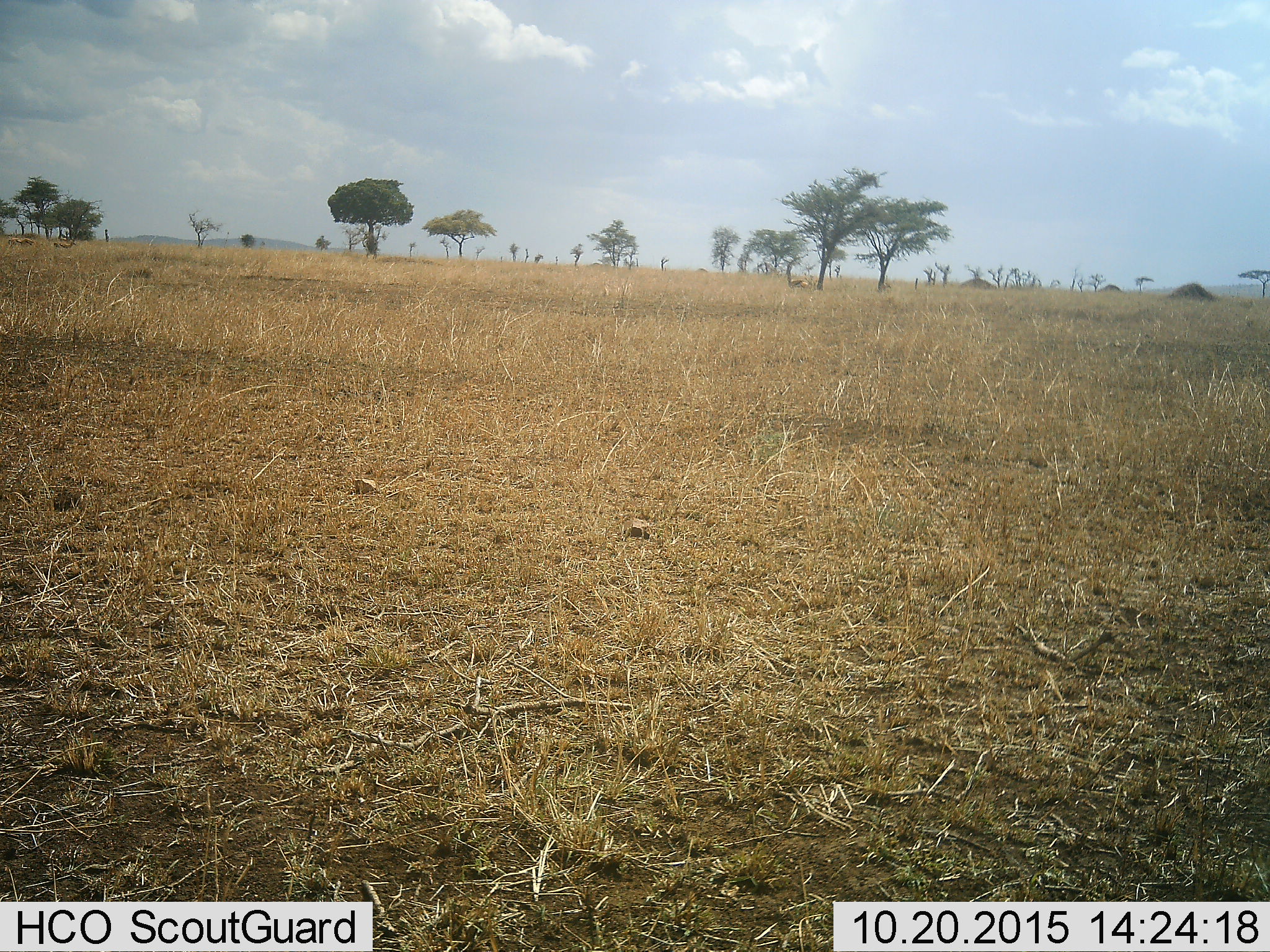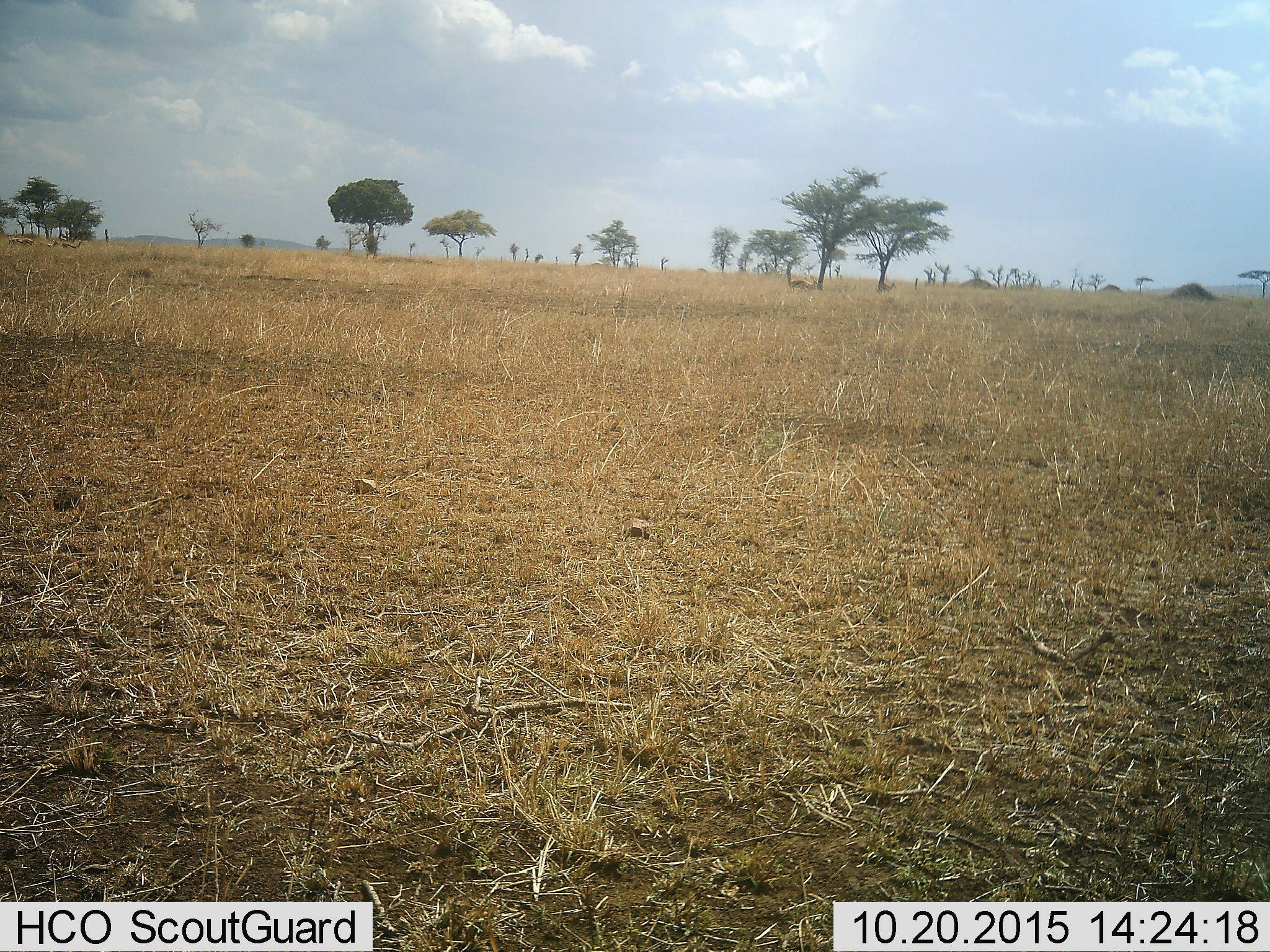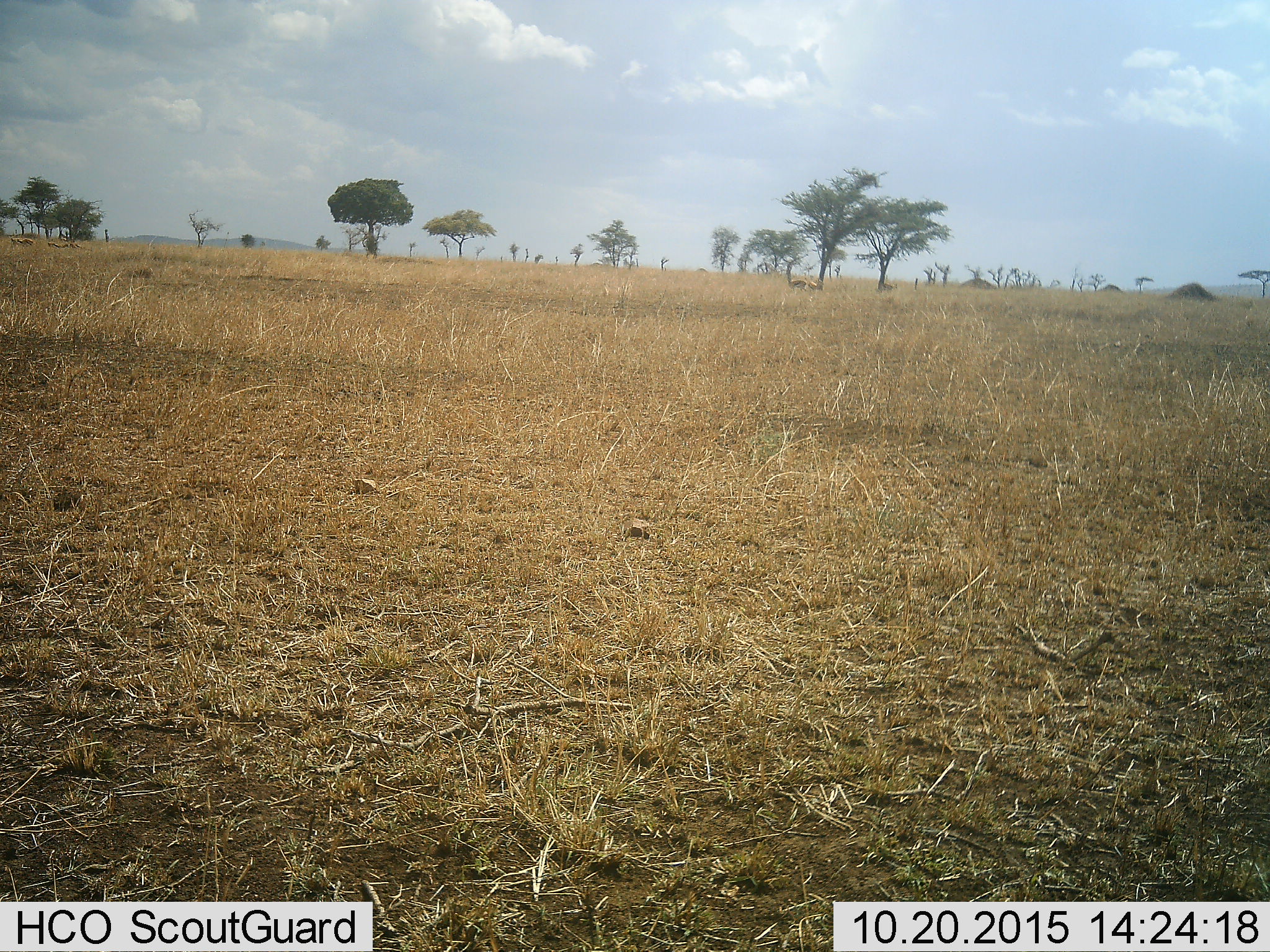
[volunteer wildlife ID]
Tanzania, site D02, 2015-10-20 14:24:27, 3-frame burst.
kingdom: Animalia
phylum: Chordata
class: Mammalia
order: Artiodactyla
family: Bovidae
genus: Eudorcas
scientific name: Eudorcas thomsonii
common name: thomson's gazelle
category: gazellethomsons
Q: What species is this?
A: Gazellethomsons (thomson's gazelle) (Eudorcas thomsonii).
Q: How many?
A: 4.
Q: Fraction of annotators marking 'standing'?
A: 50%.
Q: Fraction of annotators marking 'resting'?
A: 12%.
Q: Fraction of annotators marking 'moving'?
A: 38%.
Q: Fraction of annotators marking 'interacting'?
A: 0%.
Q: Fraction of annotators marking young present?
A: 0%.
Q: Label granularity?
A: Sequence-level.